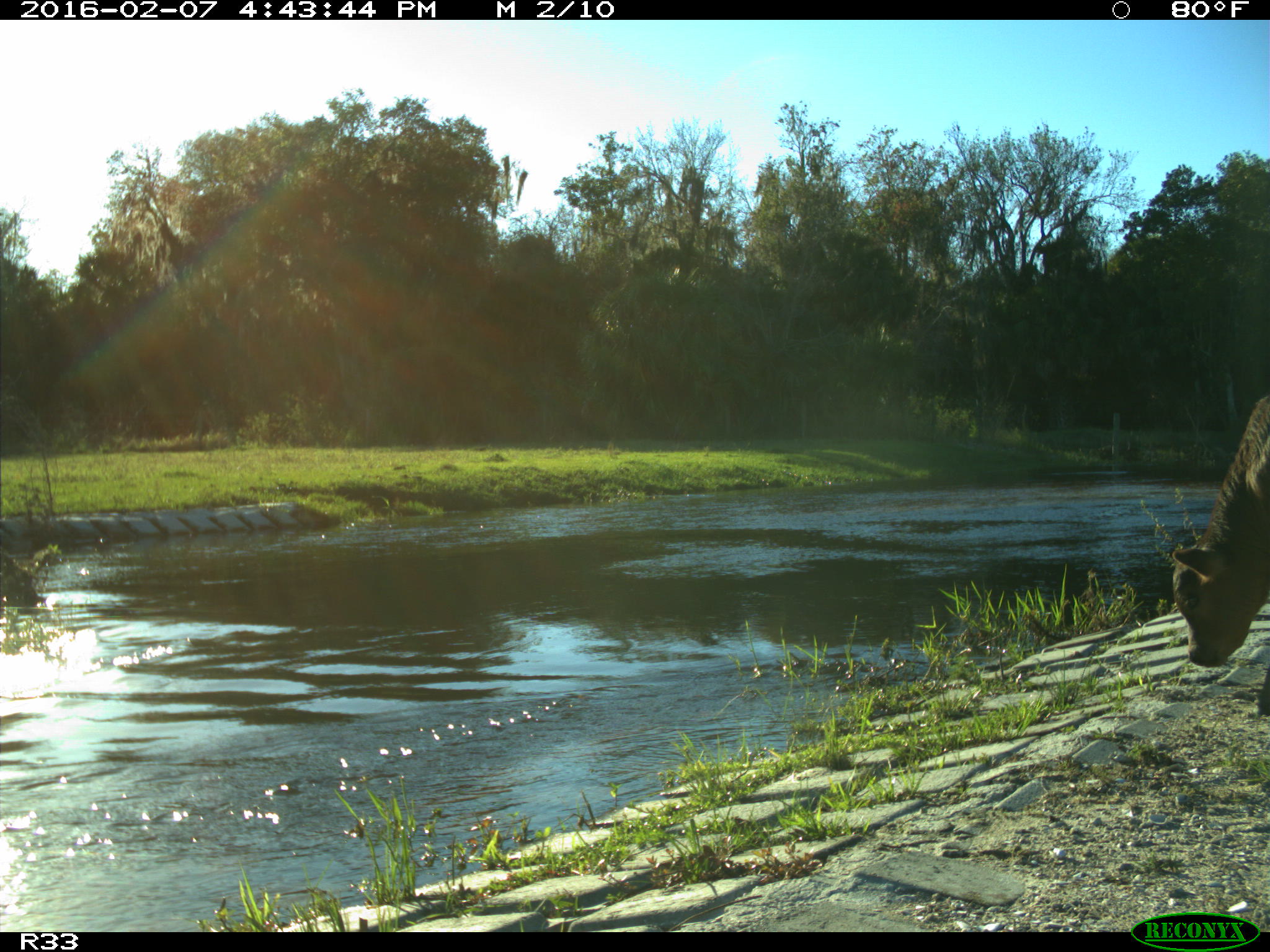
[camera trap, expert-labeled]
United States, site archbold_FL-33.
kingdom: Animalia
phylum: Chordata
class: Mammalia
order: Artiodactyla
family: Bovidae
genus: Bos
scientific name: Bos taurus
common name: domestic cow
Bos taurus (domestic cow).